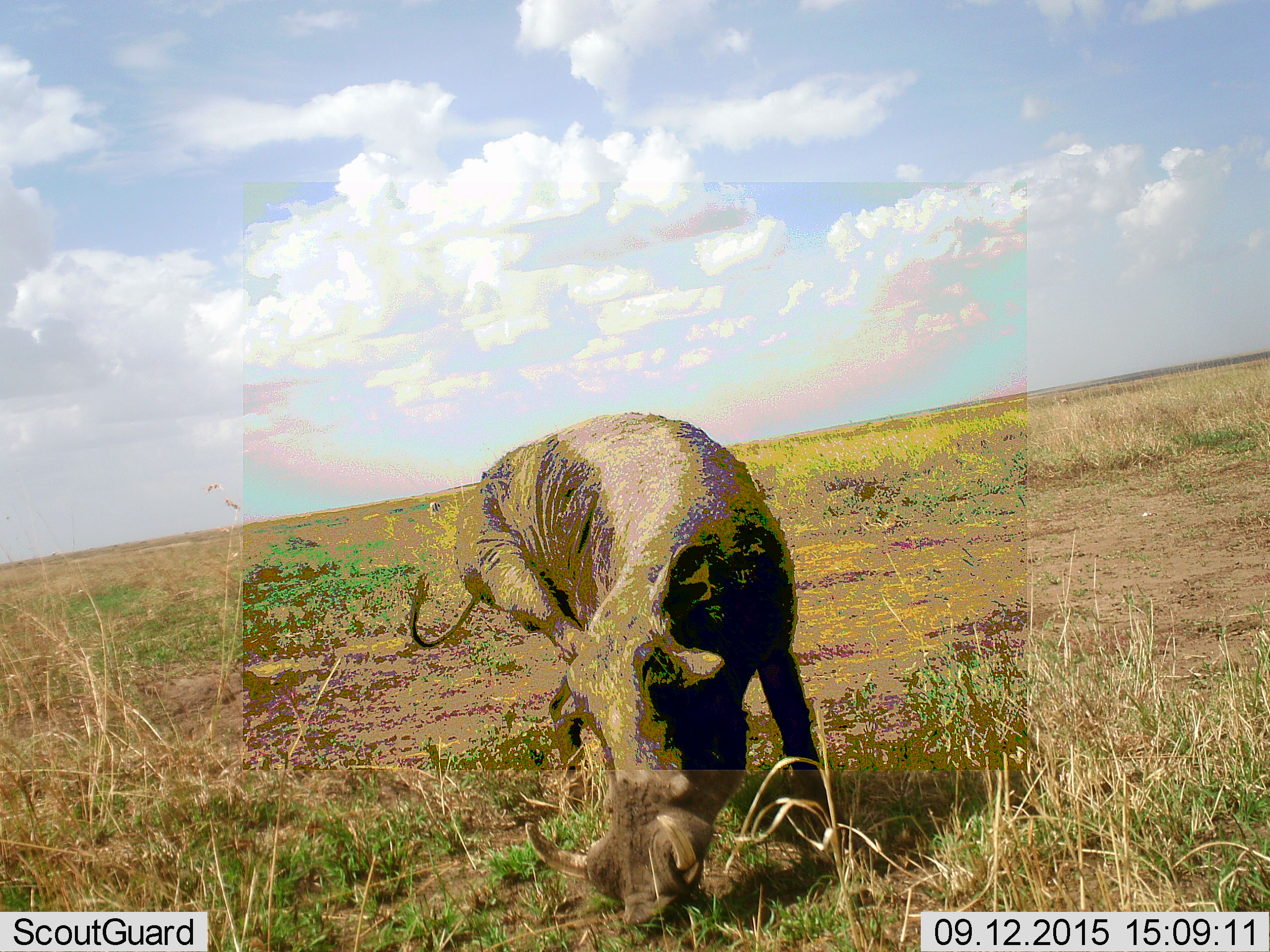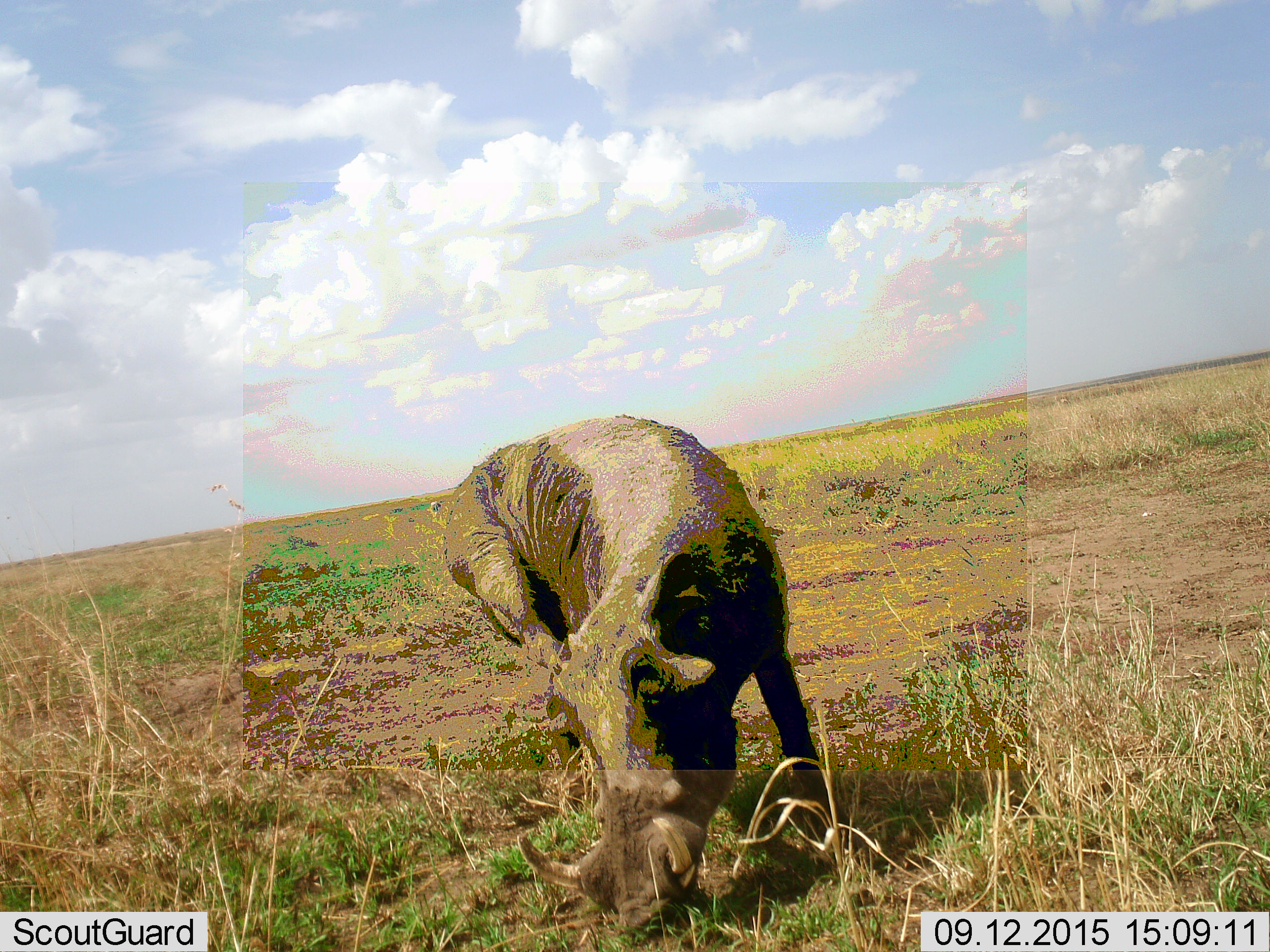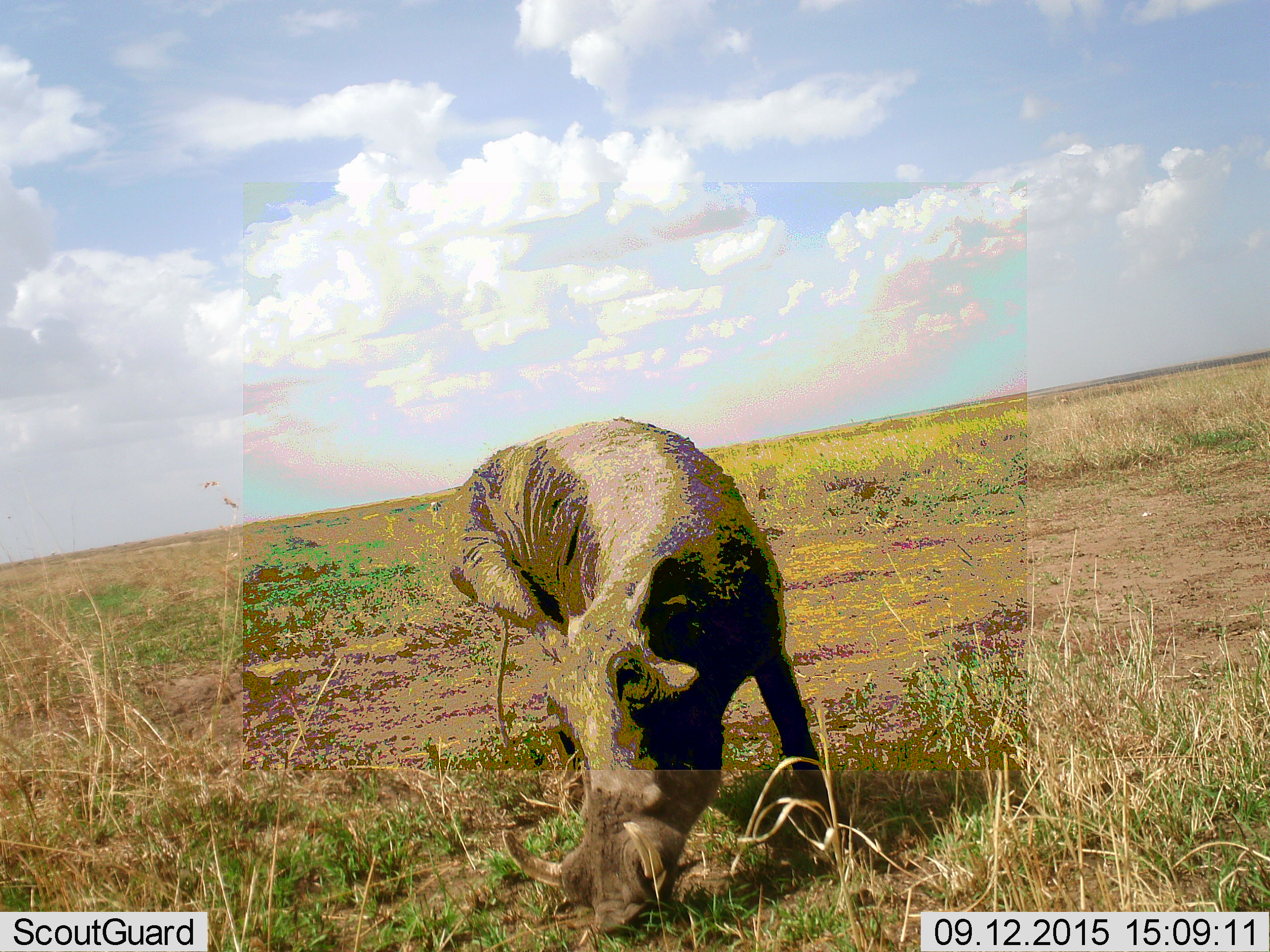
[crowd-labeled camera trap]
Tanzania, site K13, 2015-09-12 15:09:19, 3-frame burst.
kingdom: Animalia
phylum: Chordata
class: Mammalia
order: Artiodactyla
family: Suidae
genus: Phacochoerus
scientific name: Phacochoerus africanus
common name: warthog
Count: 1.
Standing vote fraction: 56%.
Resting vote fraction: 0%.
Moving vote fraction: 0%.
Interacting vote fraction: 11%.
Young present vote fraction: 0%.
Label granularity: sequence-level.